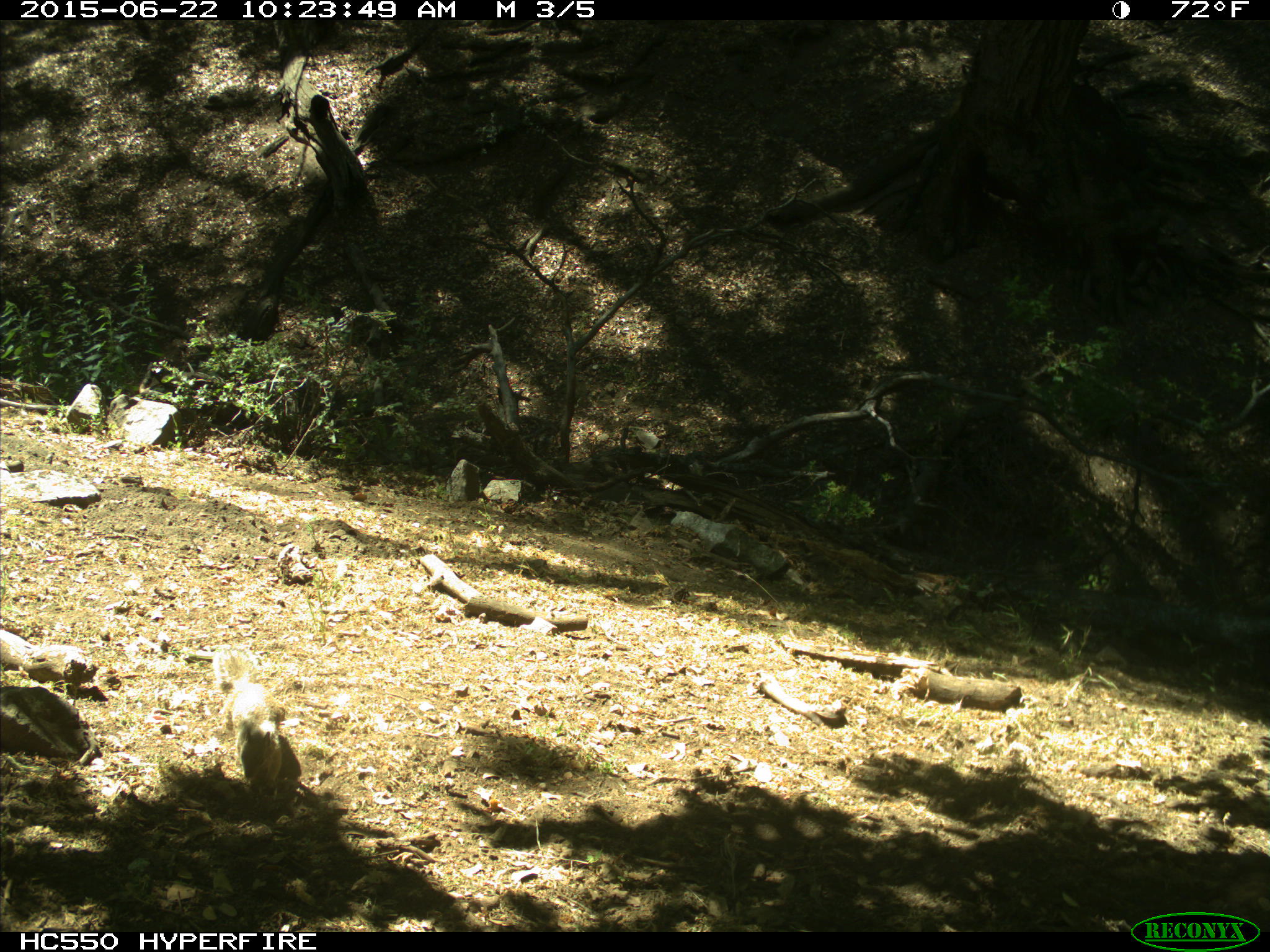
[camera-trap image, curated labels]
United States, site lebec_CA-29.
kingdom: Animalia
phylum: Chordata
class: Mammalia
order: Rodentia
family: Sciuridae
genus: Otospermophilus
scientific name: Otospermophilus beecheyi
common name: california ground squirrel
Otospermophilus beecheyi (california ground squirrel).